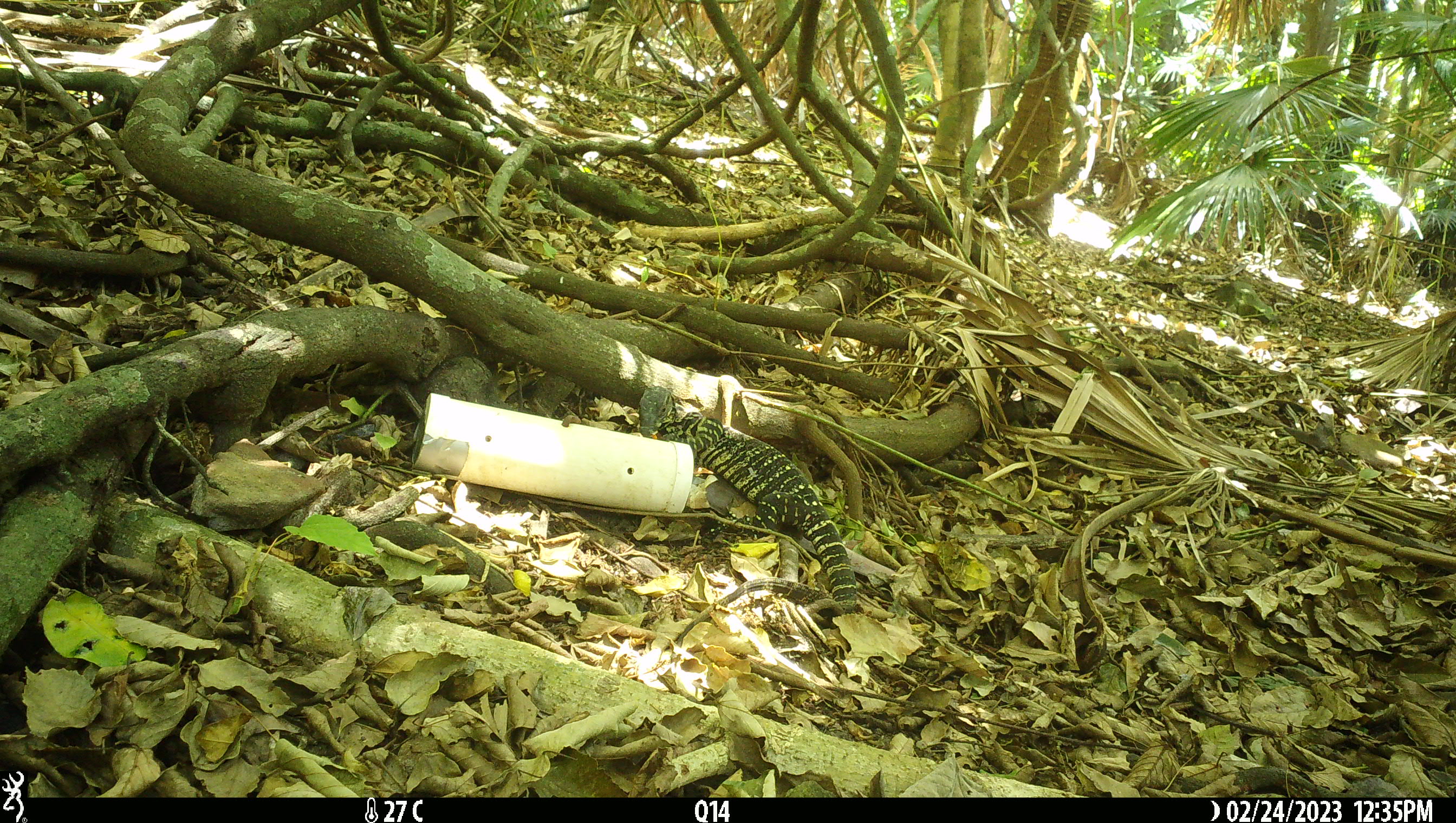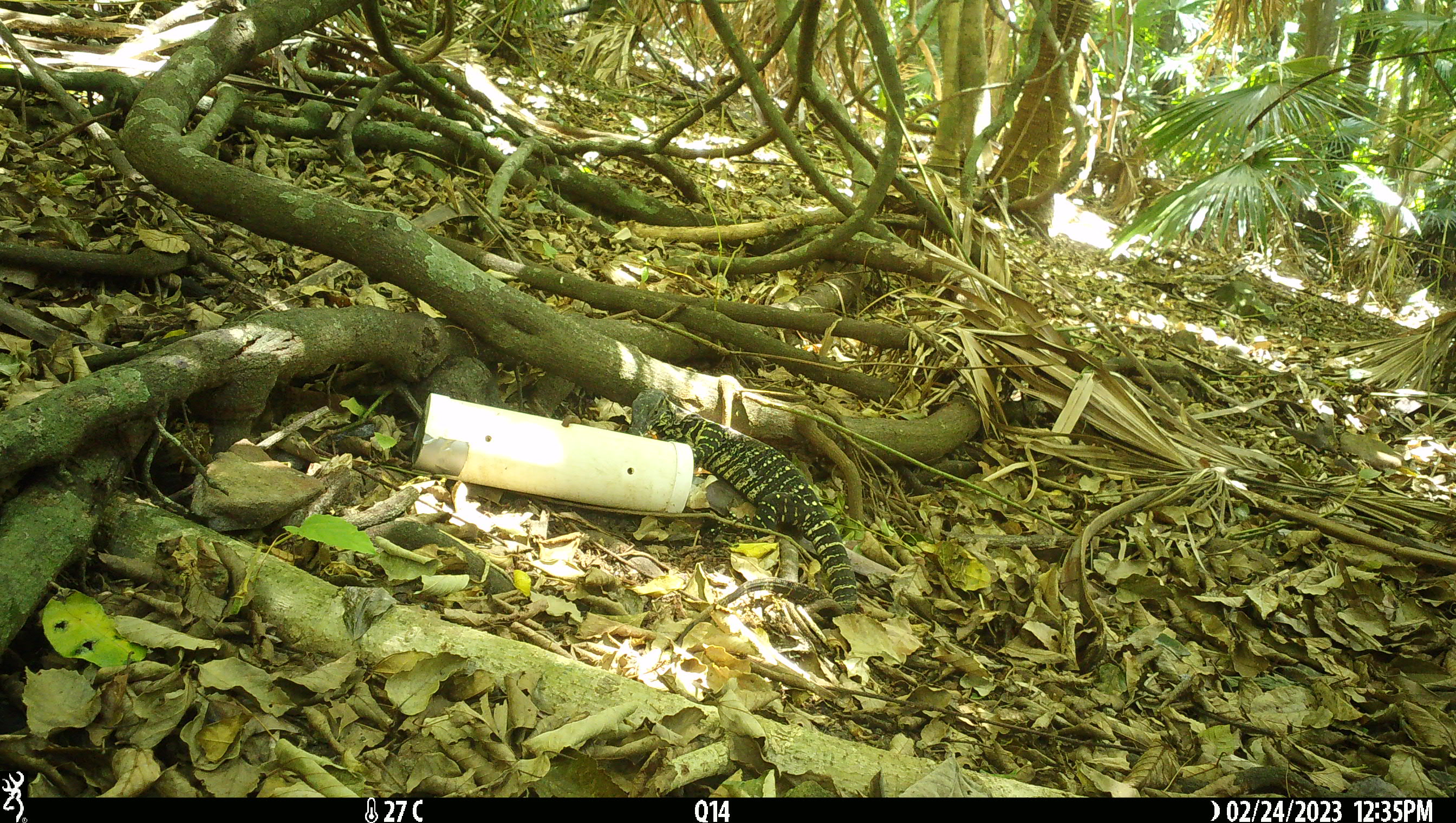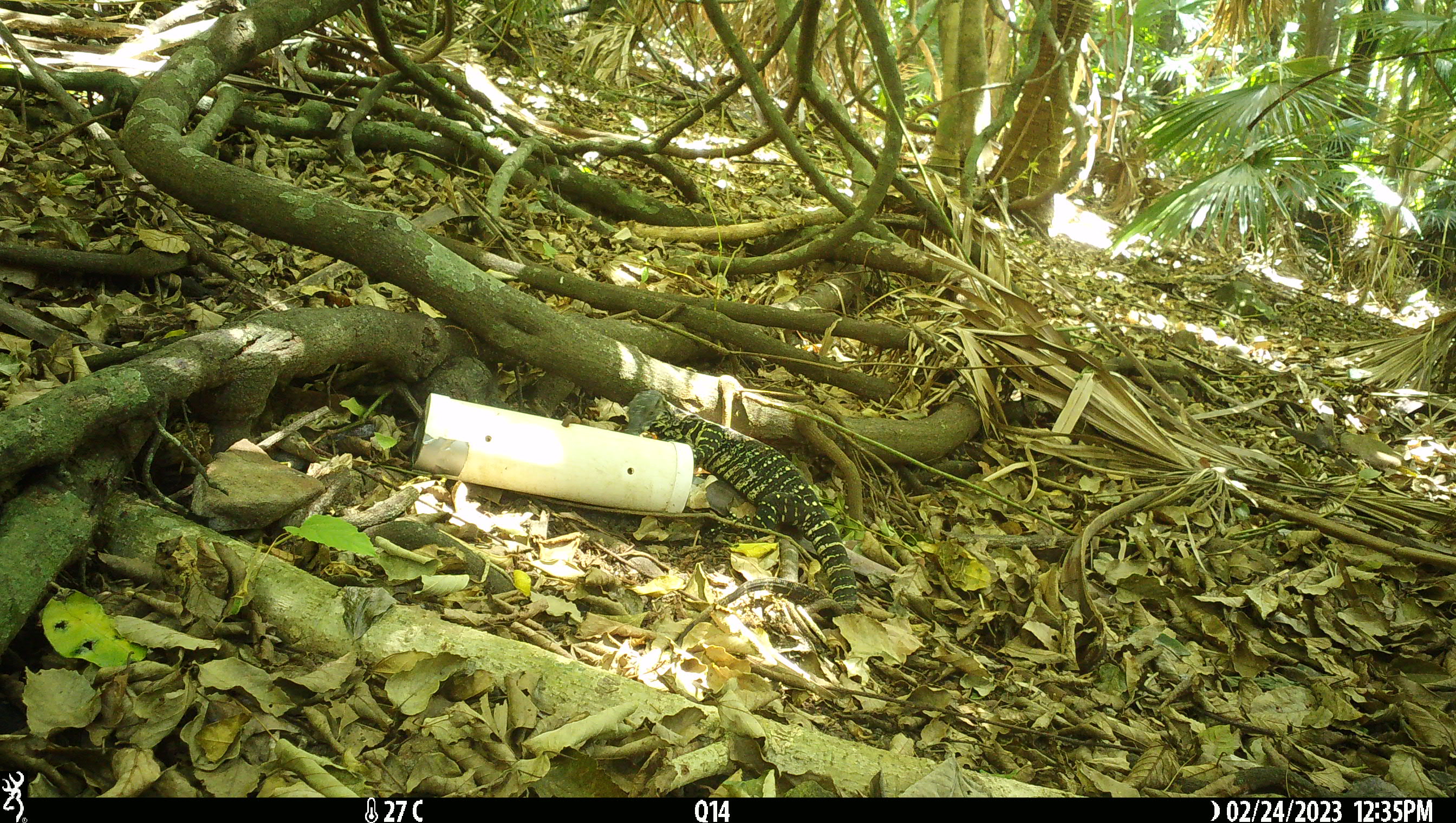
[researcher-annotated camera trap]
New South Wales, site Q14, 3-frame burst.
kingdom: Animalia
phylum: Chordata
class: Reptilia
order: Squamata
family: Varanidae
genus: Varanus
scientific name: Varanus varius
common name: lace monitor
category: goanna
Goanna (lace monitor) (Varanus varius).